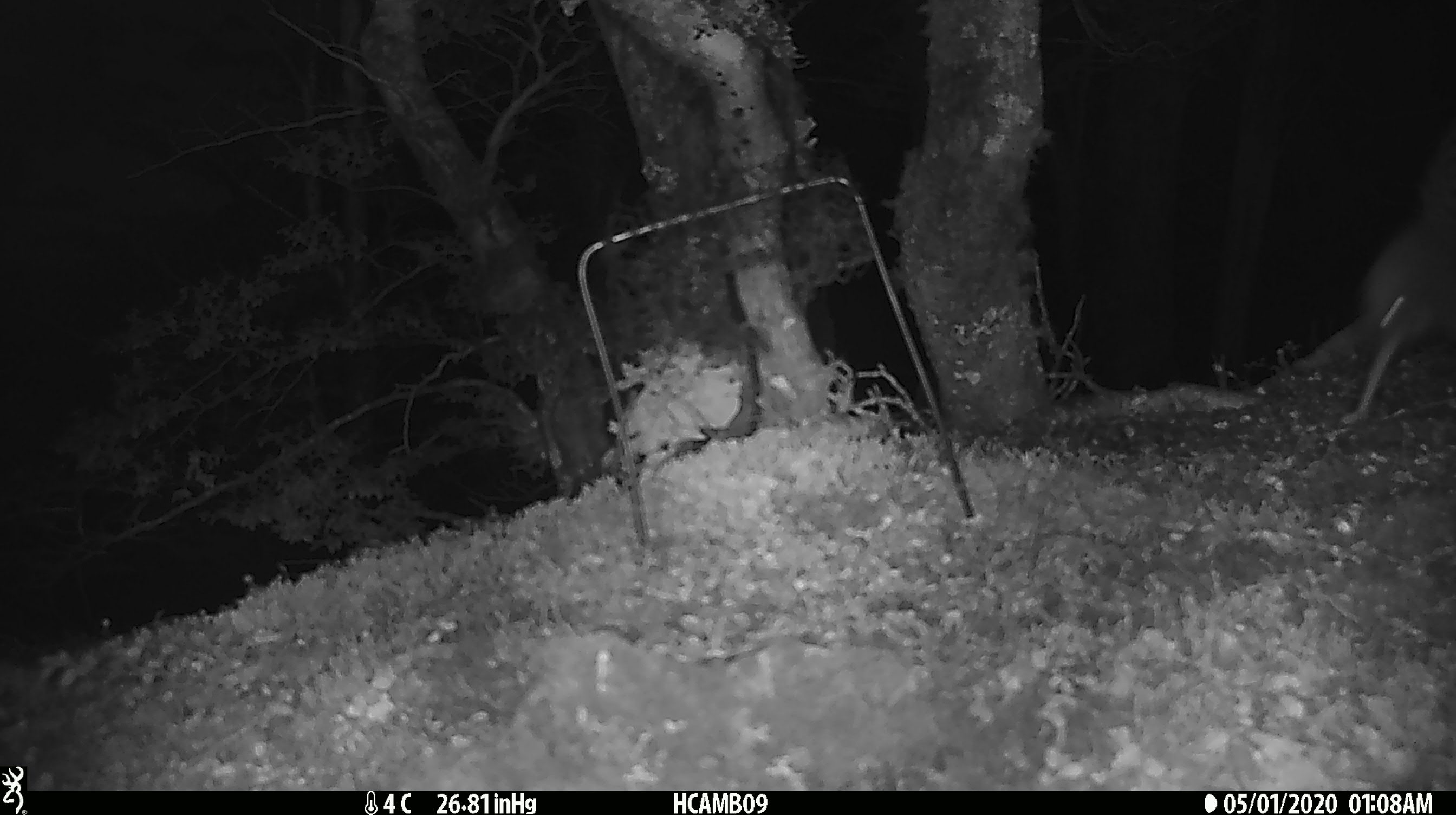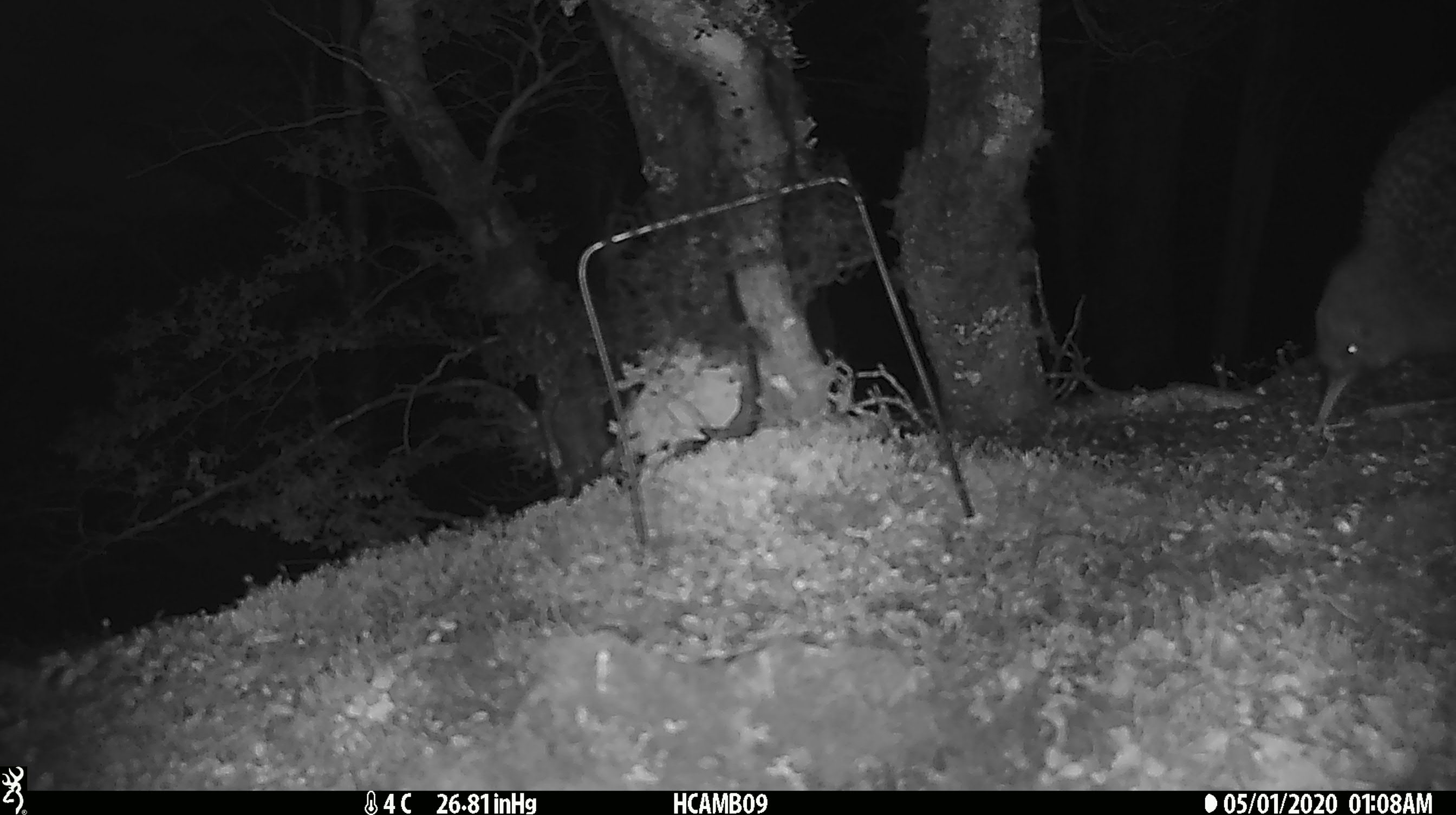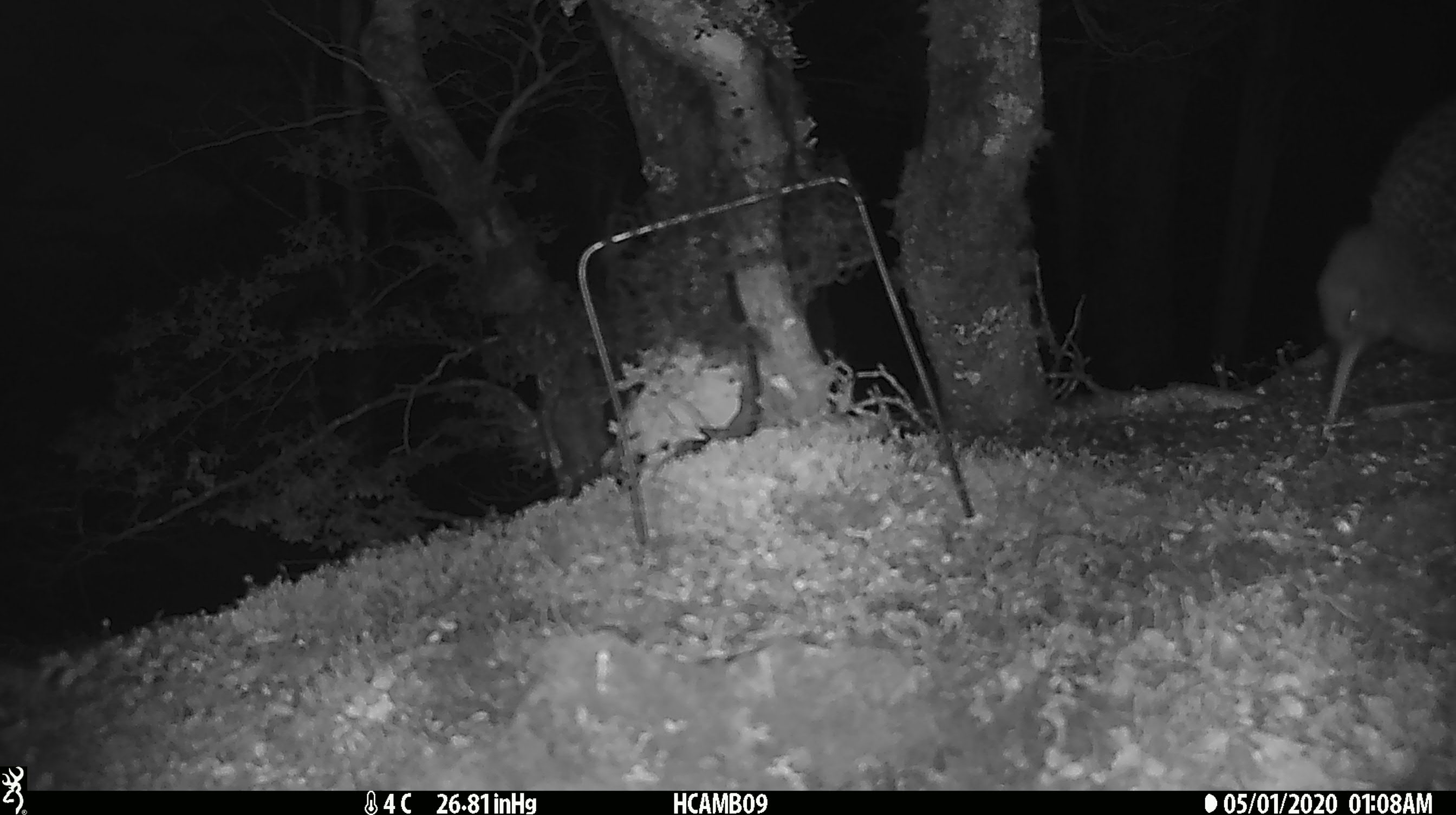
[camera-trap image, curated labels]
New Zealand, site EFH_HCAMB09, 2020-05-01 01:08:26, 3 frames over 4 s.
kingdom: Animalia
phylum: Chordata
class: Aves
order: Apterygiformes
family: Apterygidae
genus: Apteryx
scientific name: Apteryx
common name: kiwi